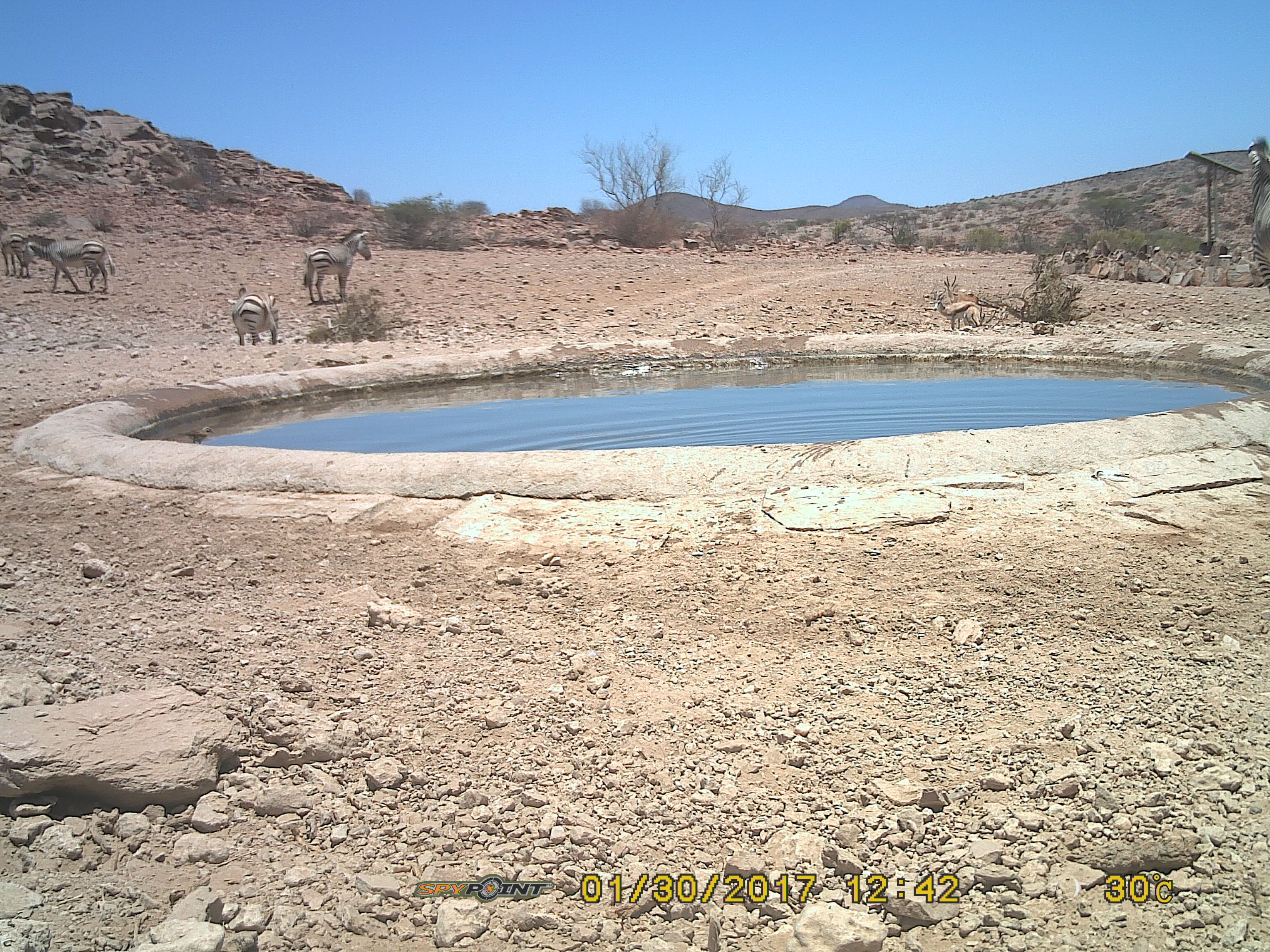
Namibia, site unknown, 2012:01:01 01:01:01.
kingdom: Animalia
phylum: Chordata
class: Mammalia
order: Perissodactyla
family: Equidae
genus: Equus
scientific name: Equus zebra hartmannae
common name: hartmann's mountain zebra